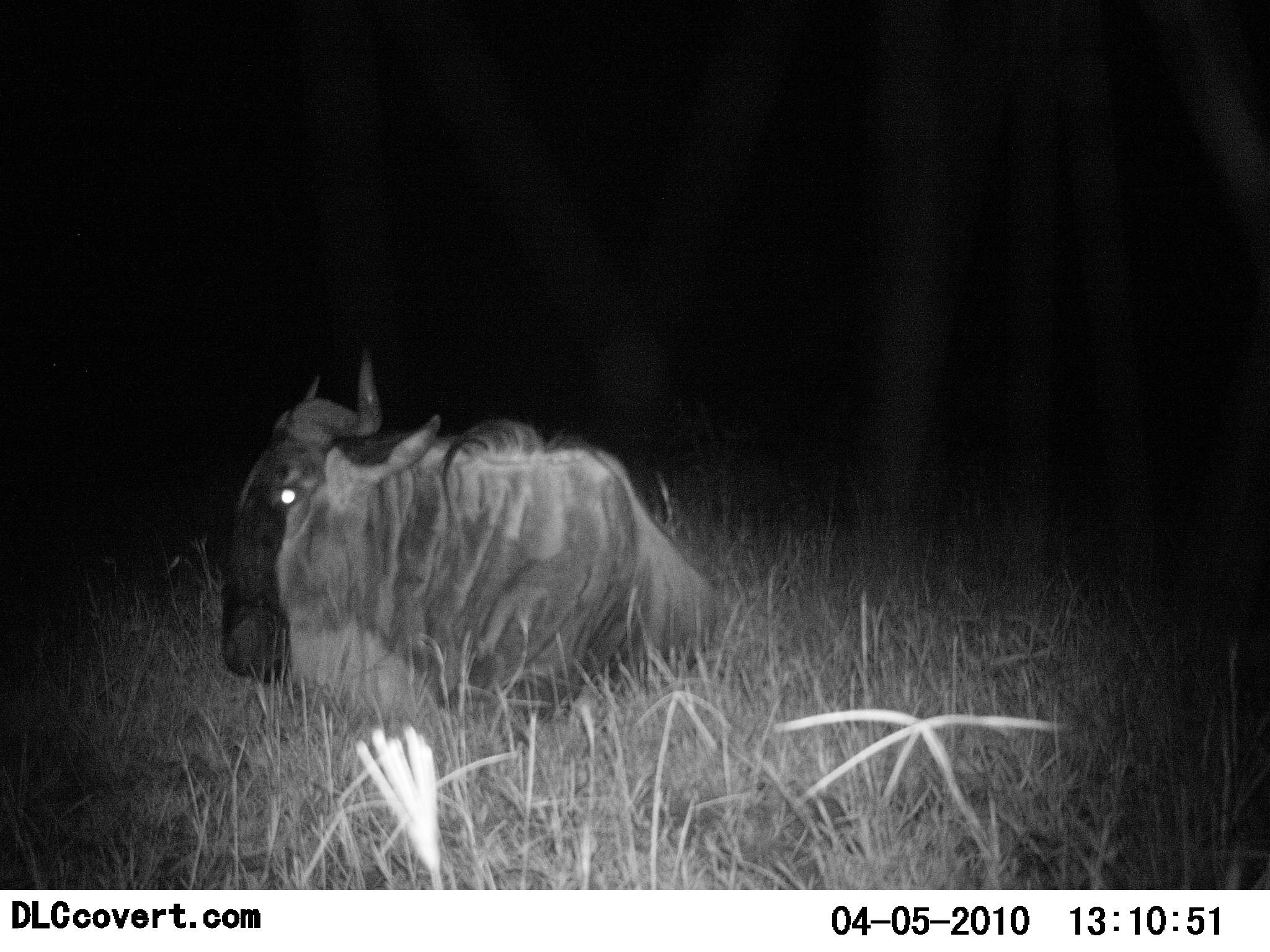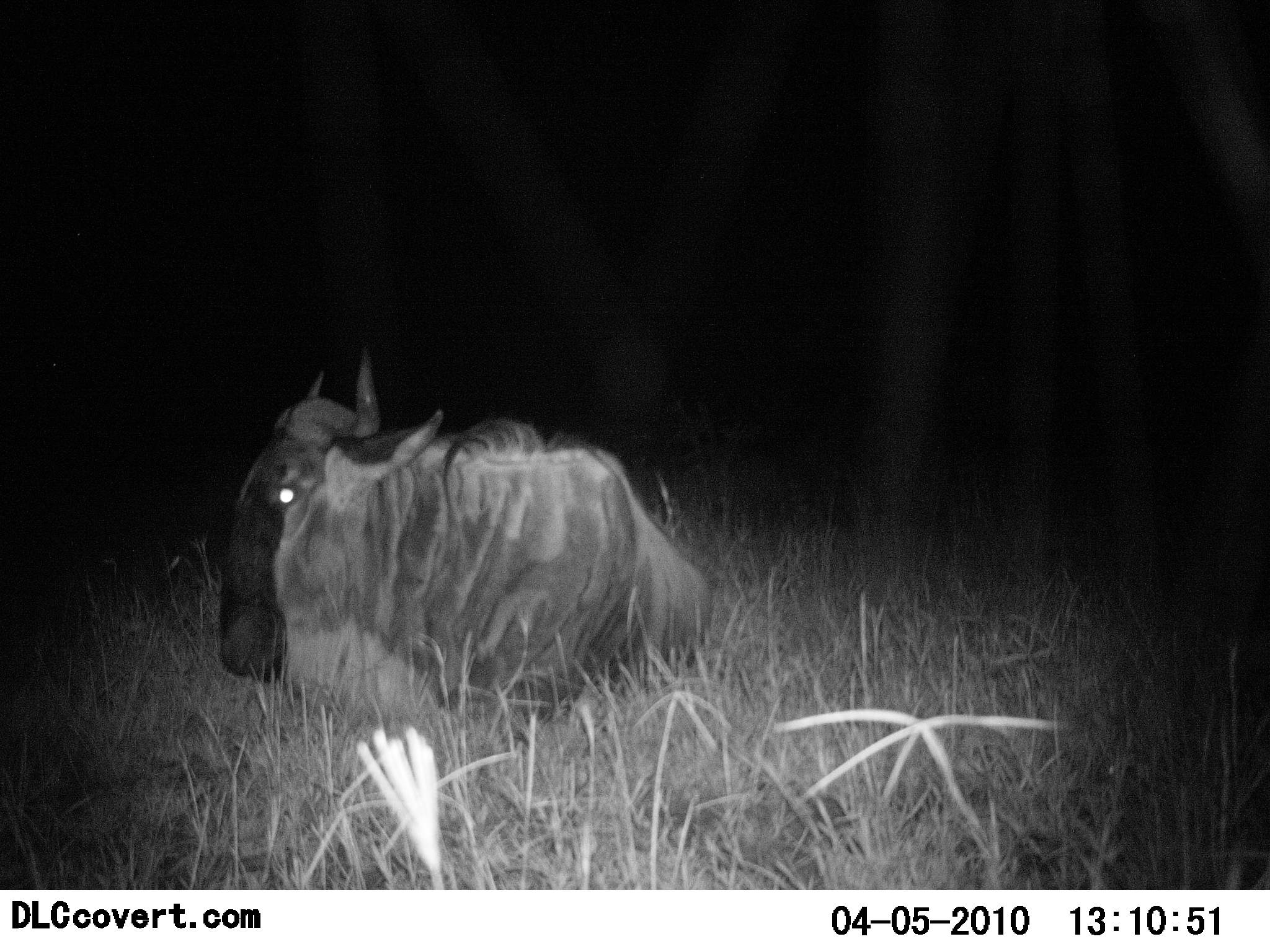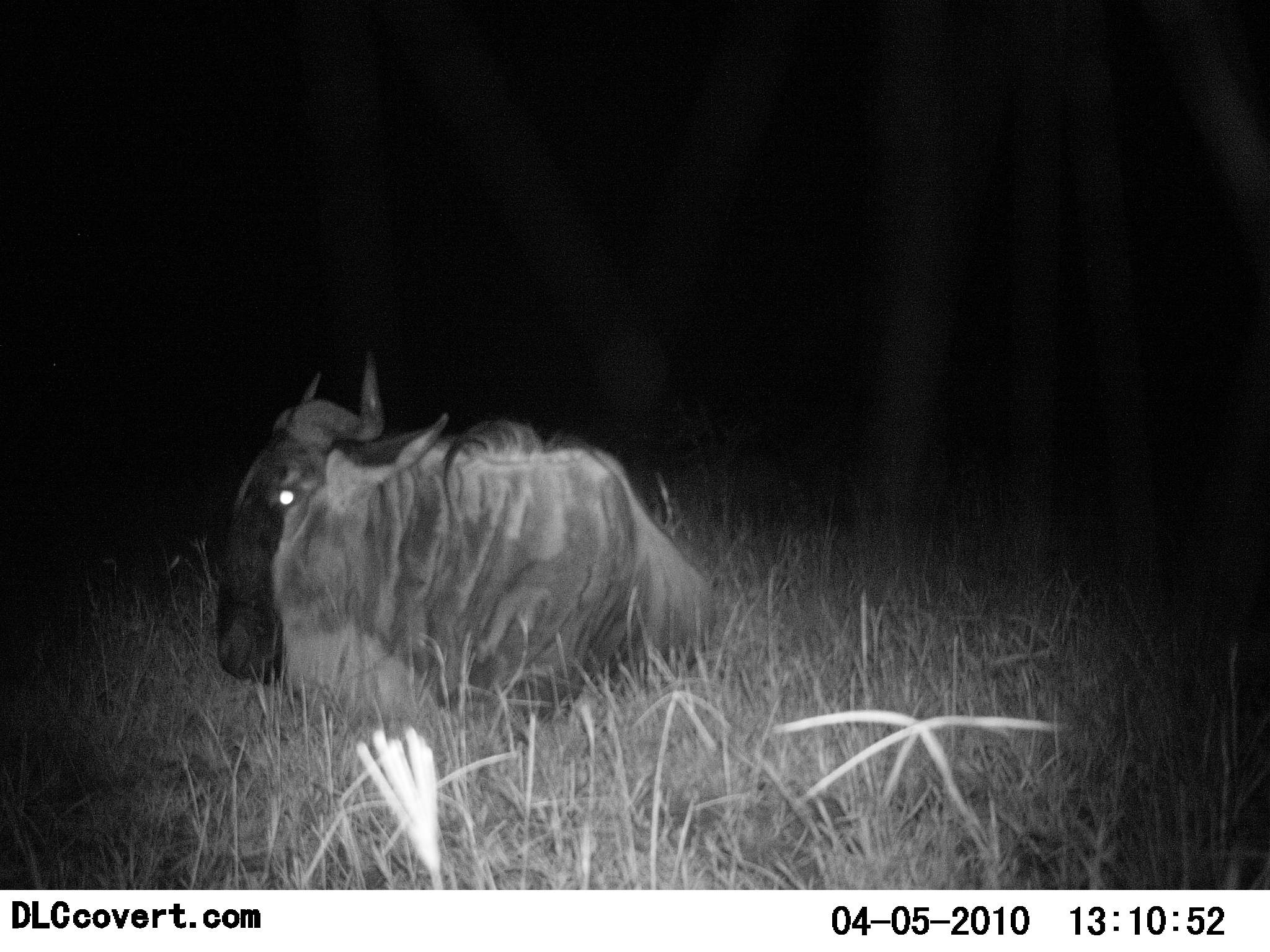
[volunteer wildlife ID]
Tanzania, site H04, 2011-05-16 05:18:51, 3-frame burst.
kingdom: Animalia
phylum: Chordata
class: Mammalia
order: Artiodactyla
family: Bovidae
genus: Connochaetes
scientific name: Connochaetes taurinus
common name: blue wildebeest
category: wildebeest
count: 1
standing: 0%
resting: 92%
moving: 8%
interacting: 0%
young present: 0%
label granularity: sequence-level